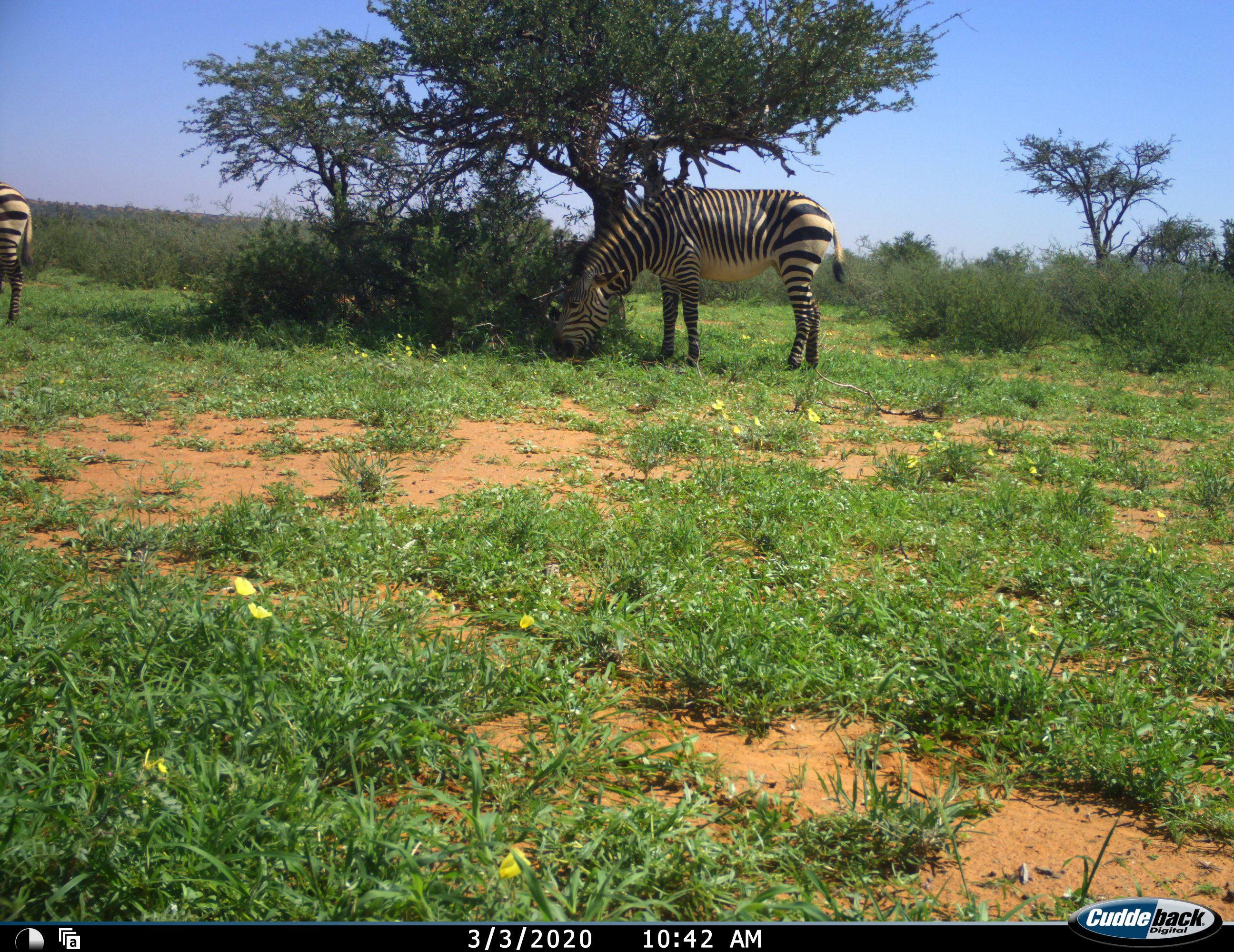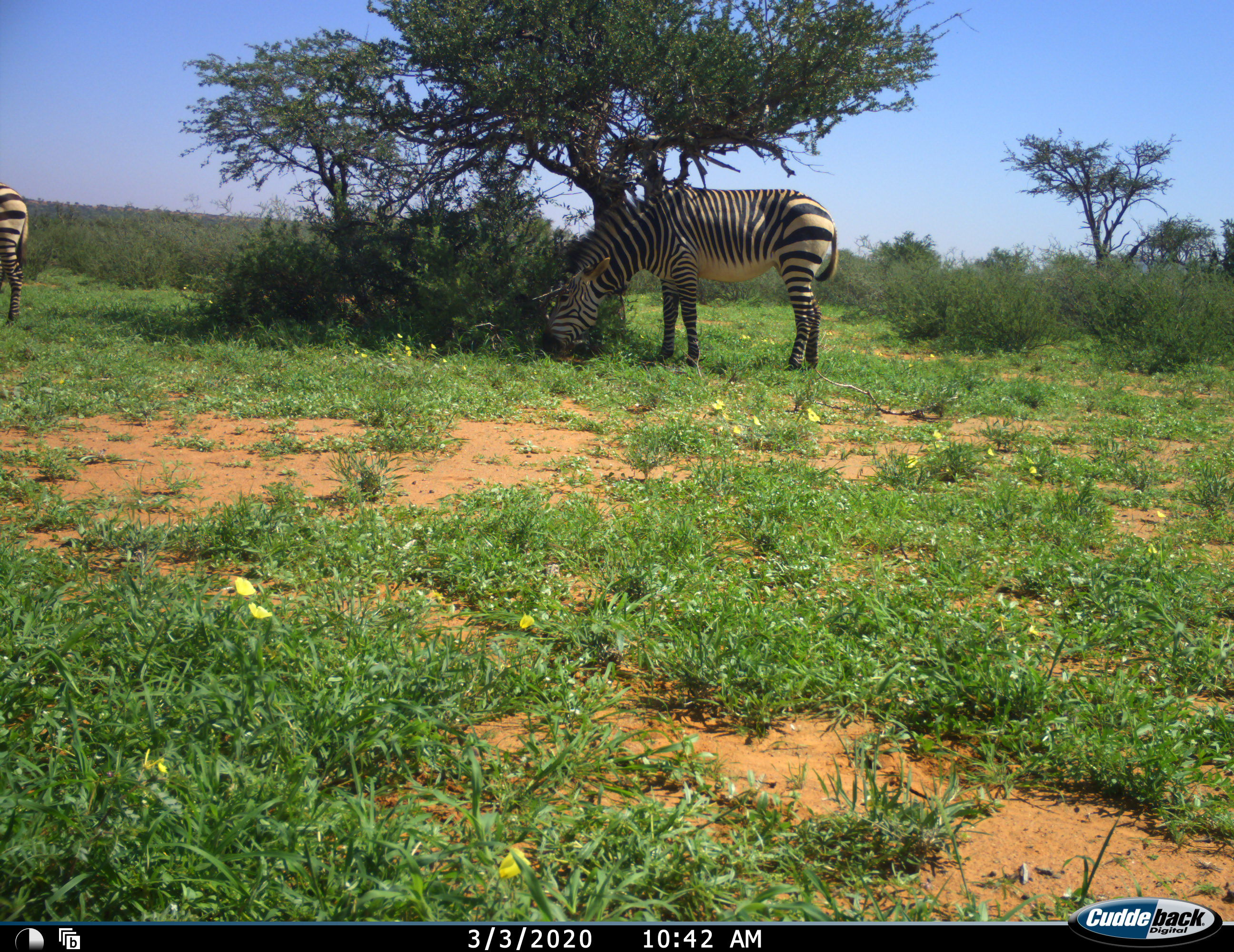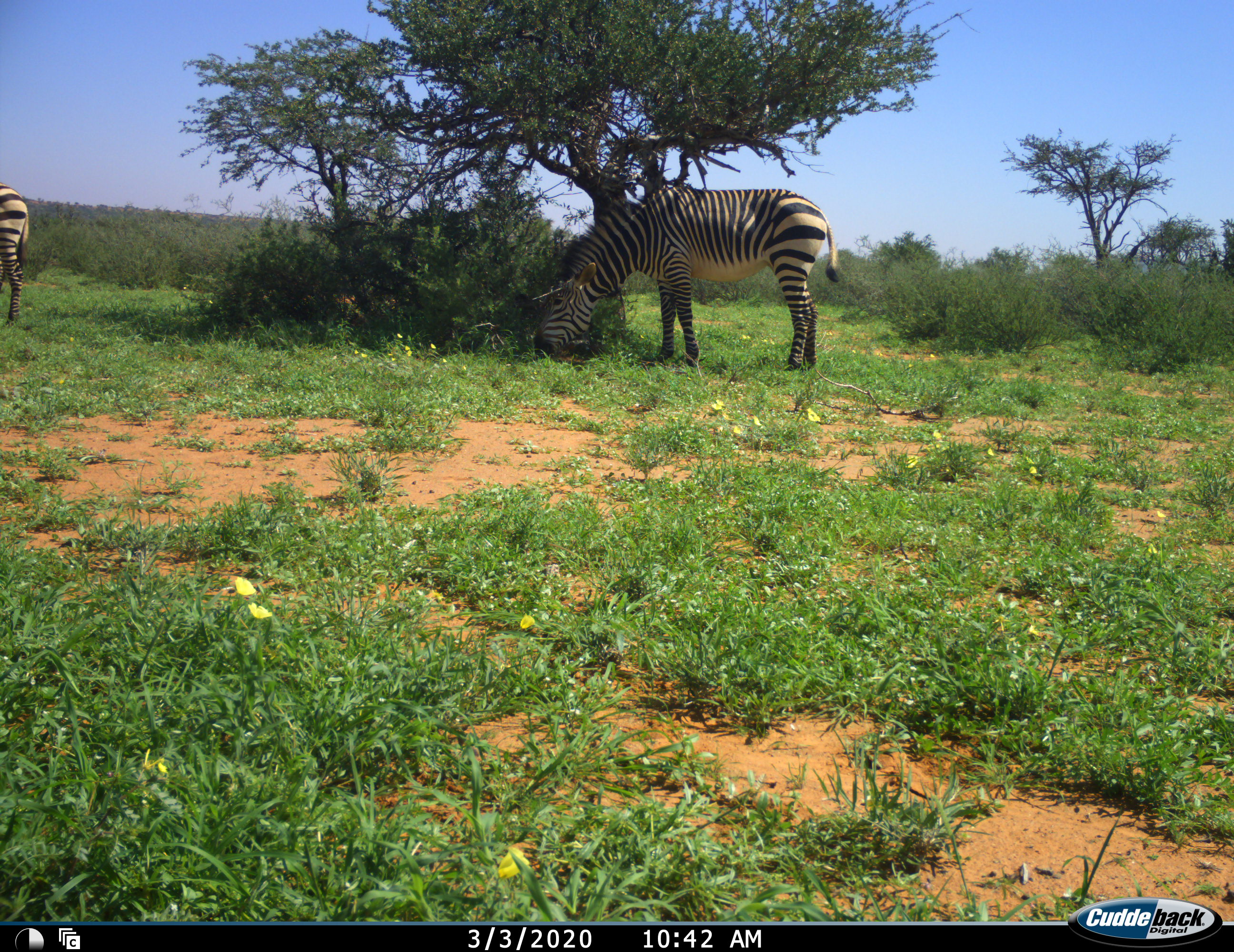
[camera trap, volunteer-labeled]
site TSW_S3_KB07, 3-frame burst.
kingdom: Animalia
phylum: Chordata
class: Mammalia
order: Perissodactyla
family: Equidae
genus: Equus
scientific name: Equus zebra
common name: mountain zebra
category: zebramountain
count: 2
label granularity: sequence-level